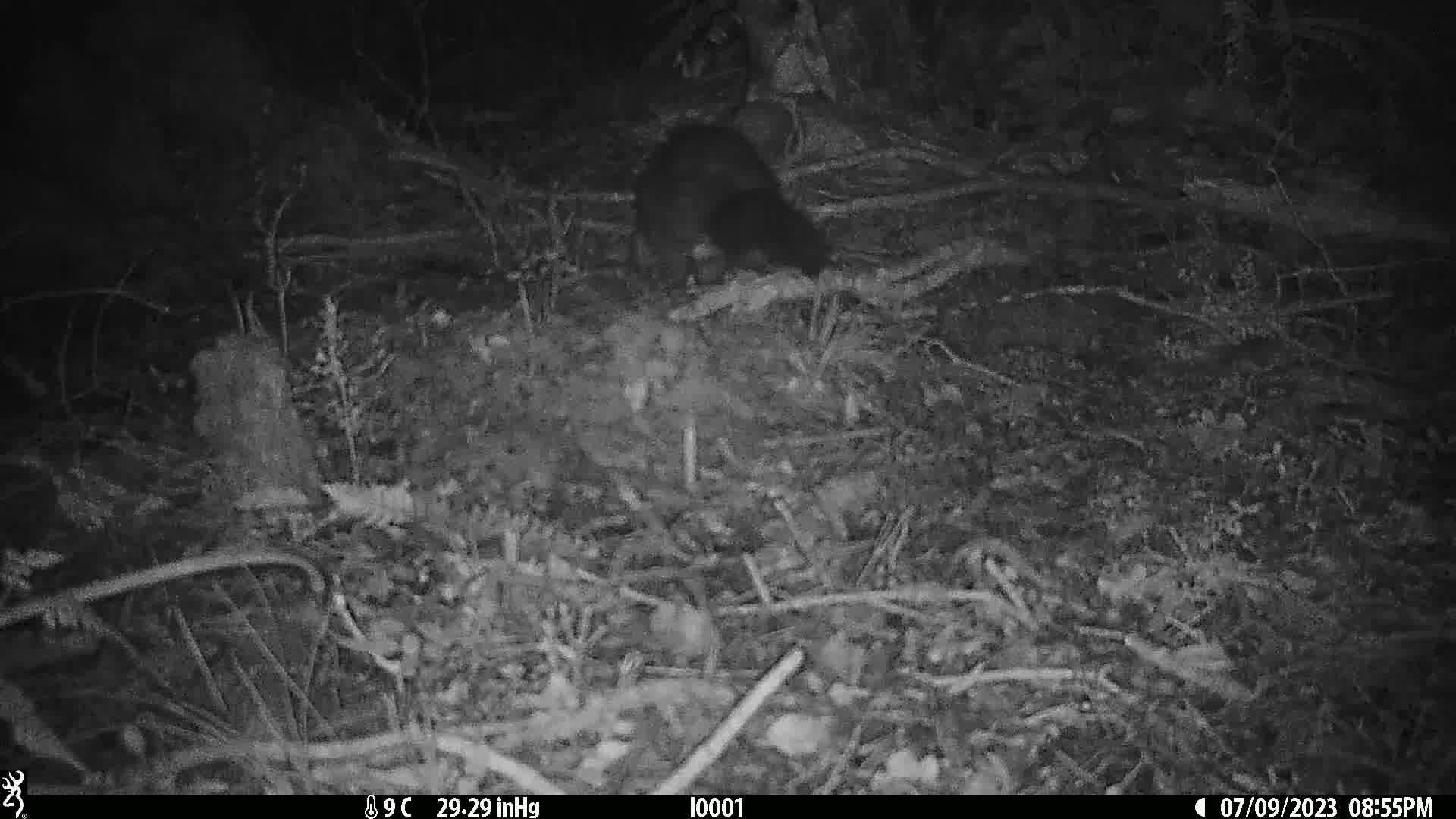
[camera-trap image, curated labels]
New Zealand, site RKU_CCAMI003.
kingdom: Animalia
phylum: Chordata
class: Mammalia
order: Diprotodontia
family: Phalangeridae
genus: Trichosurus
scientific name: Trichosurus vulpecula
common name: common brushtail possum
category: possum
Possum (common brushtail possum) (Trichosurus vulpecula).